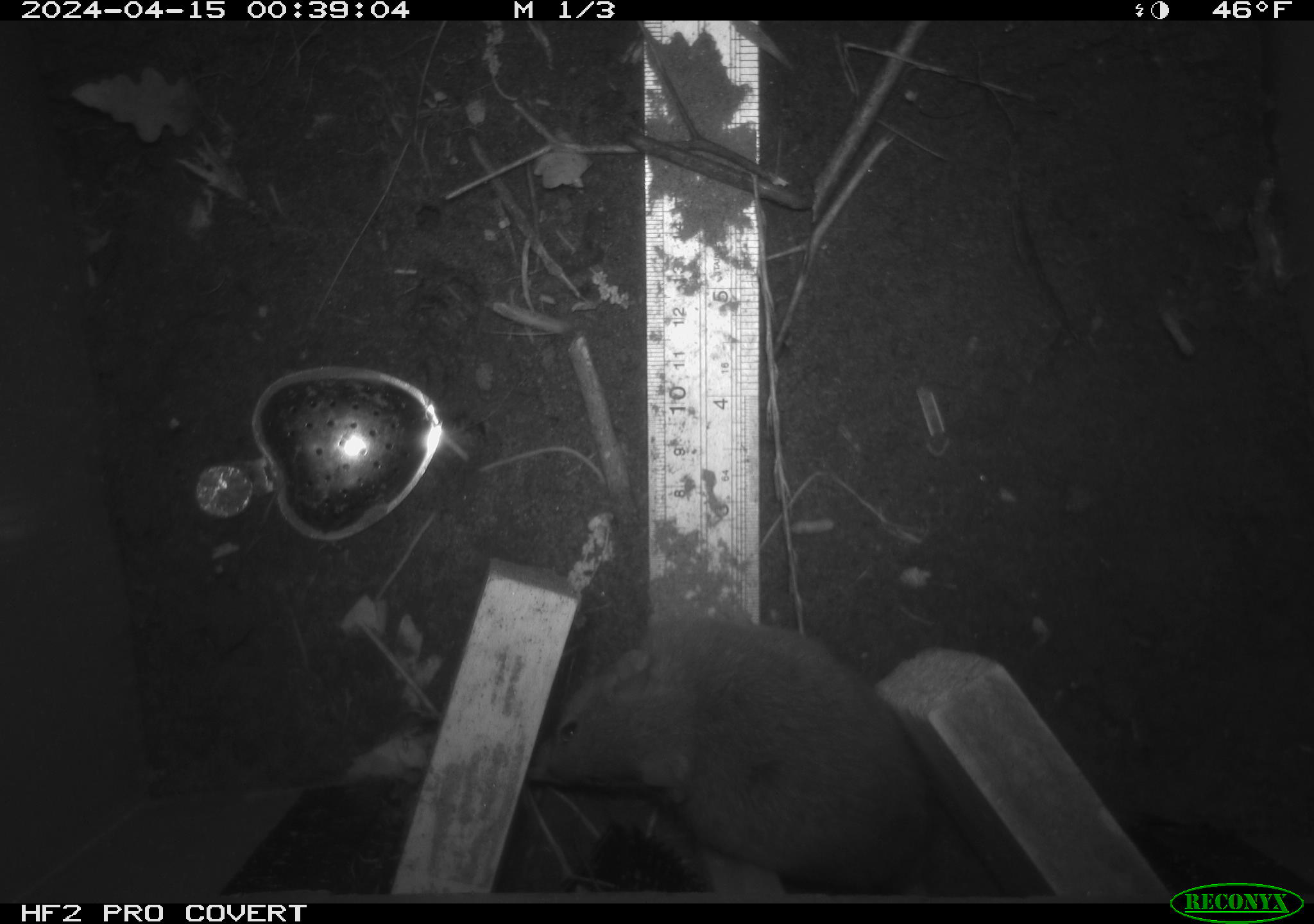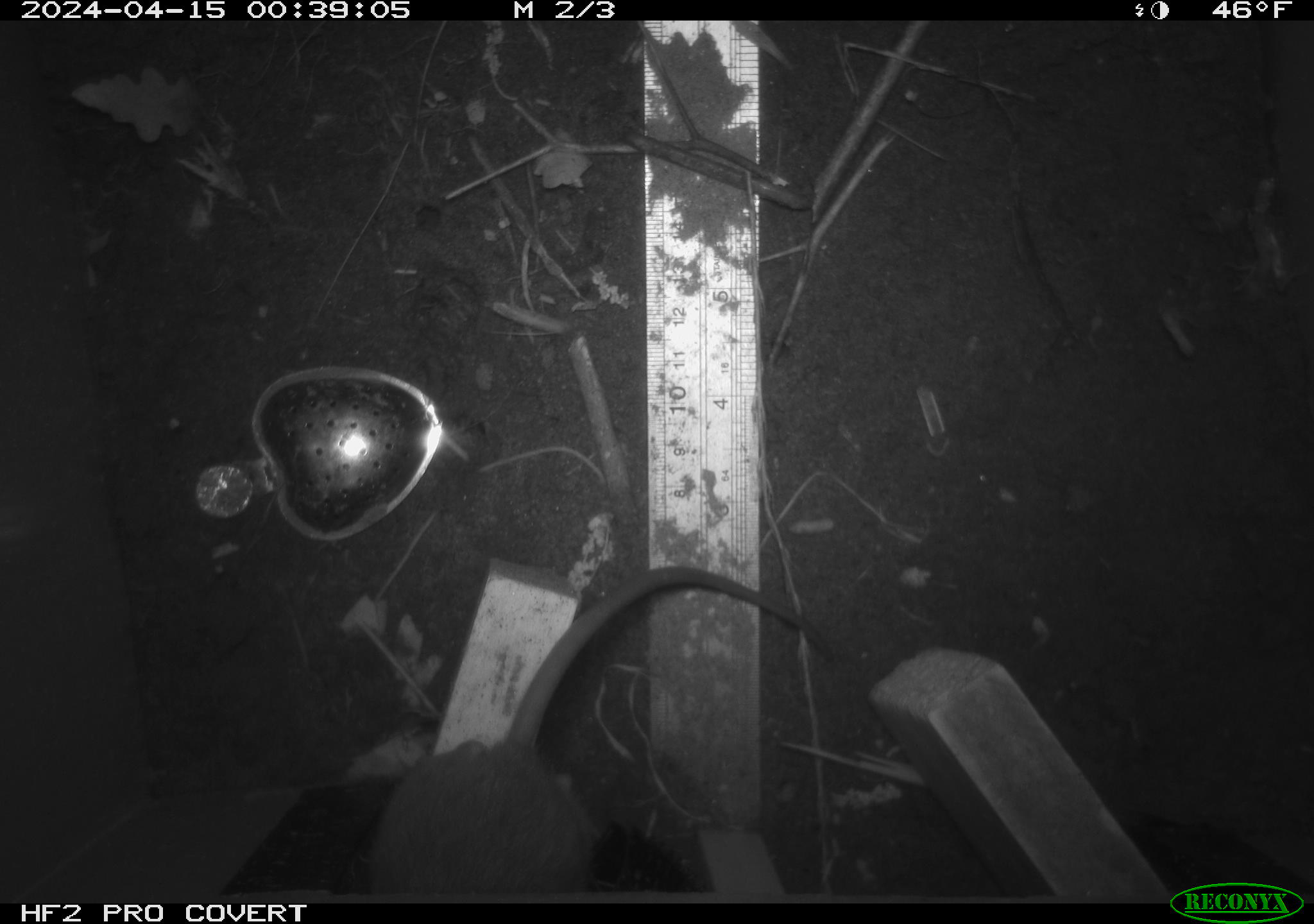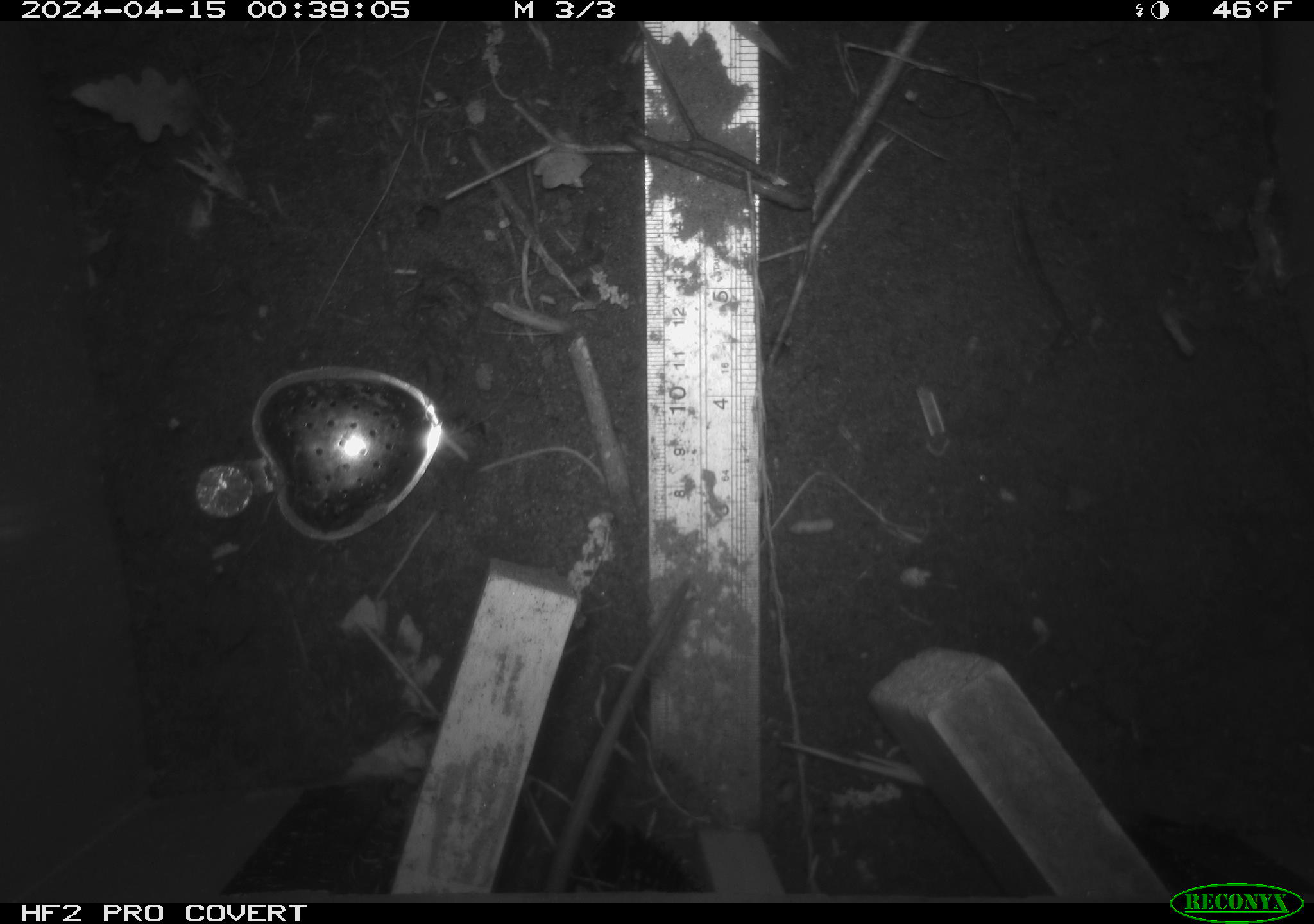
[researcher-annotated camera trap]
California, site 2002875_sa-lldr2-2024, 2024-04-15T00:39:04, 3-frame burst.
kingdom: Animalia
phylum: Chordata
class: Mammalia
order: Rodentia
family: Muridae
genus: Rattus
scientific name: Rattus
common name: rat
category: rattus species